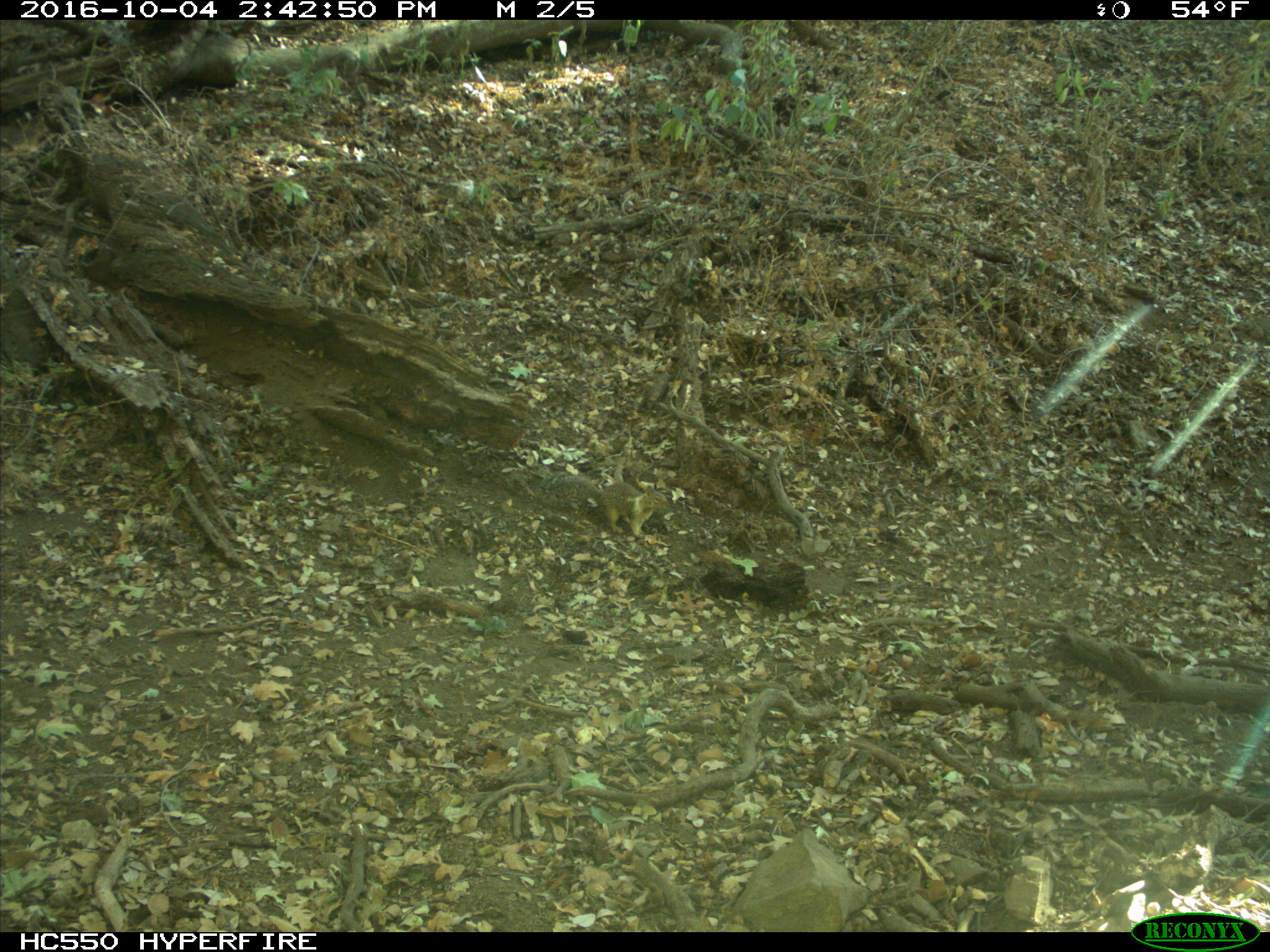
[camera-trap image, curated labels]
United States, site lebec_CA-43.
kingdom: Animalia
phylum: Chordata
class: Mammalia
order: Rodentia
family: Sciuridae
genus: Otospermophilus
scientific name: Otospermophilus beecheyi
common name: california ground squirrel